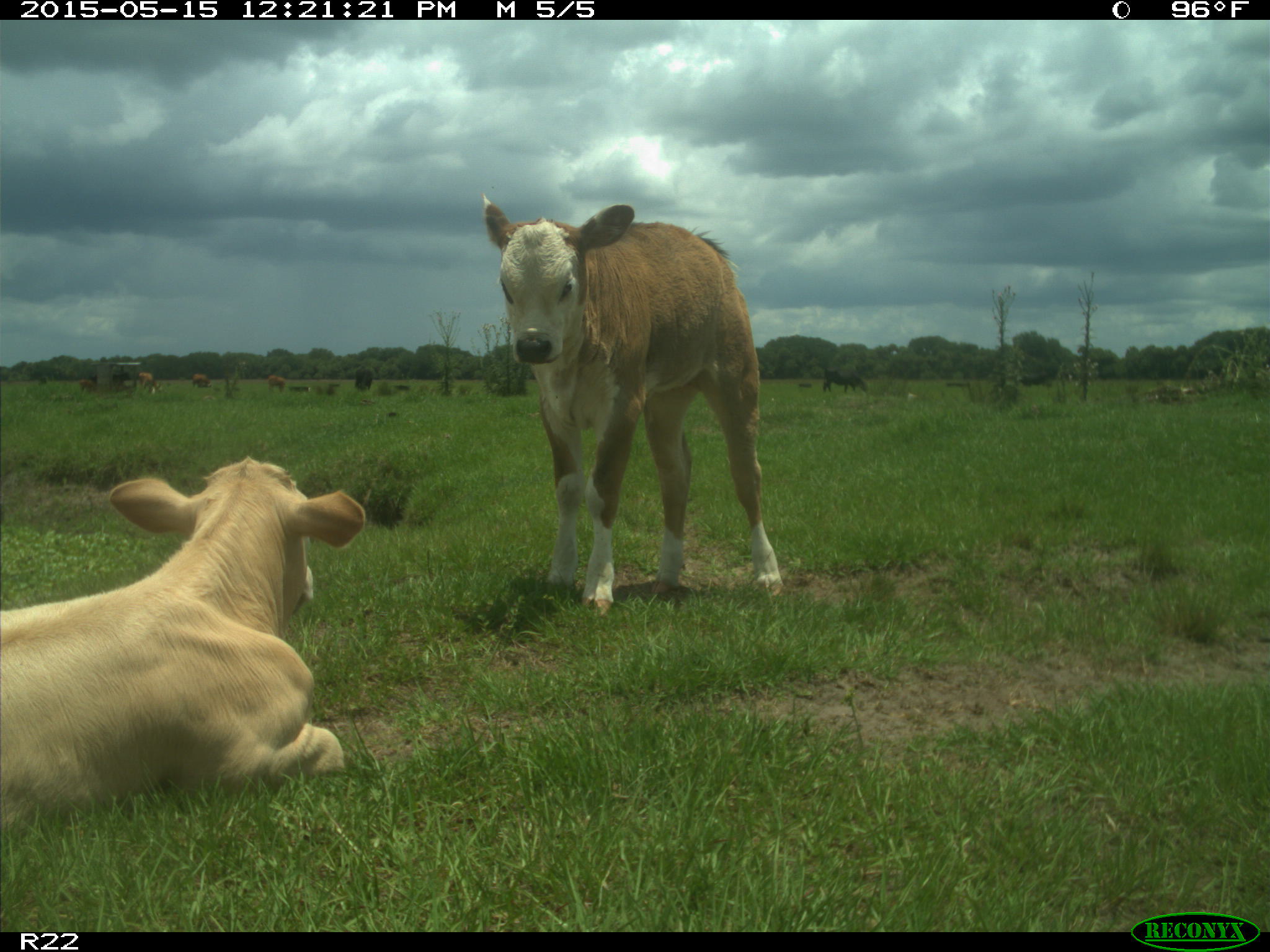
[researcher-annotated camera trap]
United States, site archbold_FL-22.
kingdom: Animalia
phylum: Chordata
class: Mammalia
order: Artiodactyla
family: Bovidae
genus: Bos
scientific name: Bos taurus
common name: domestic cow